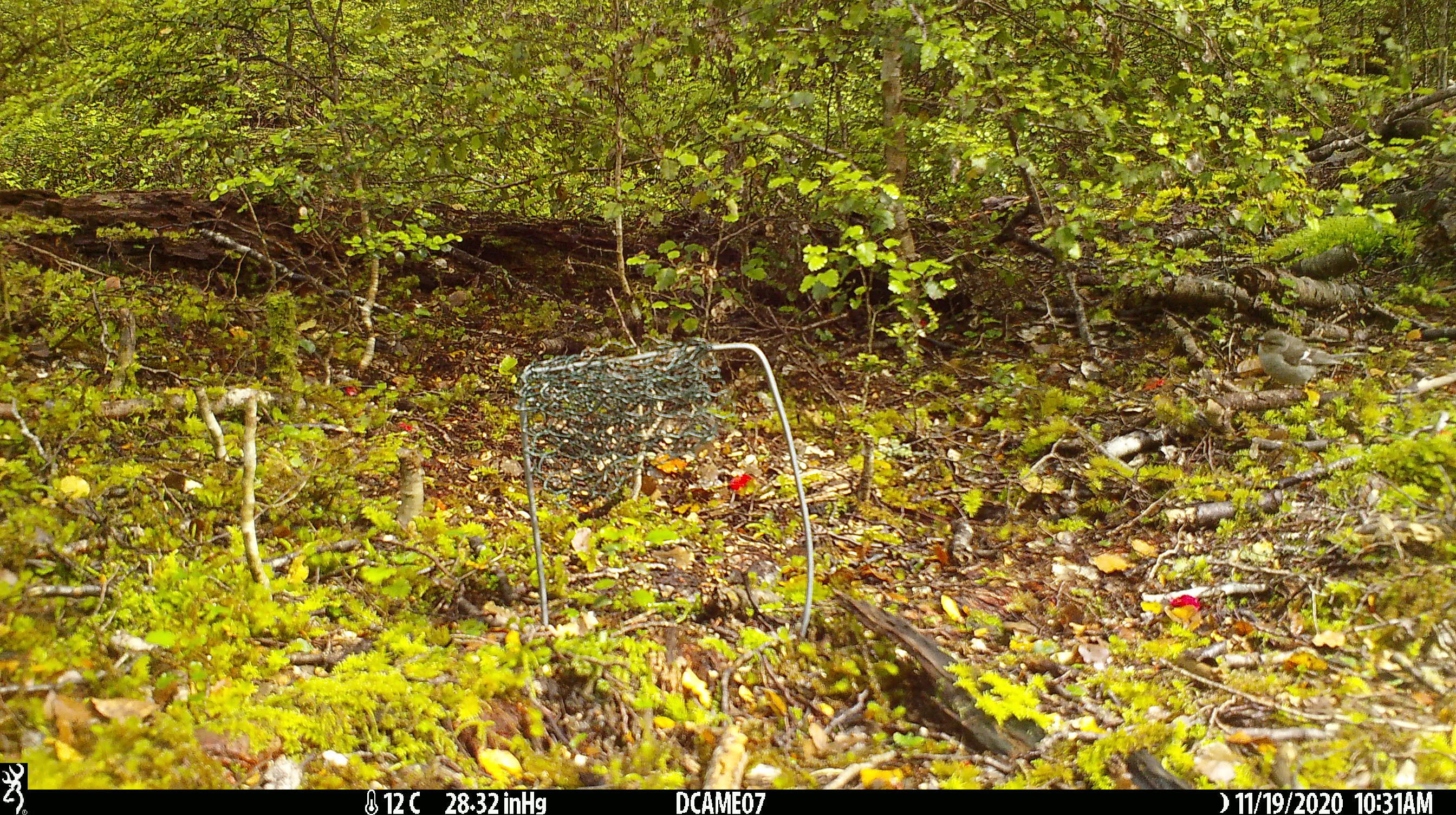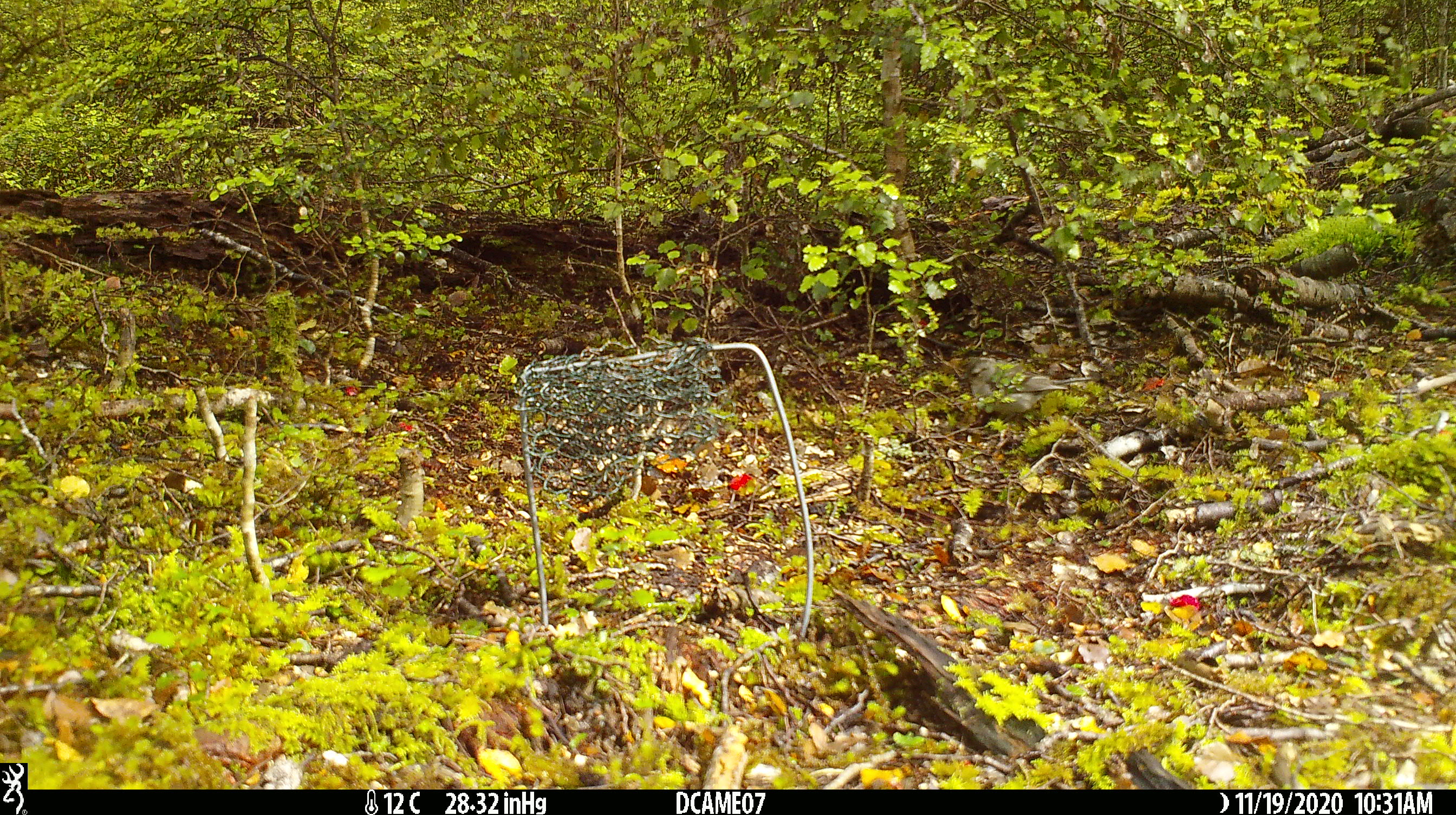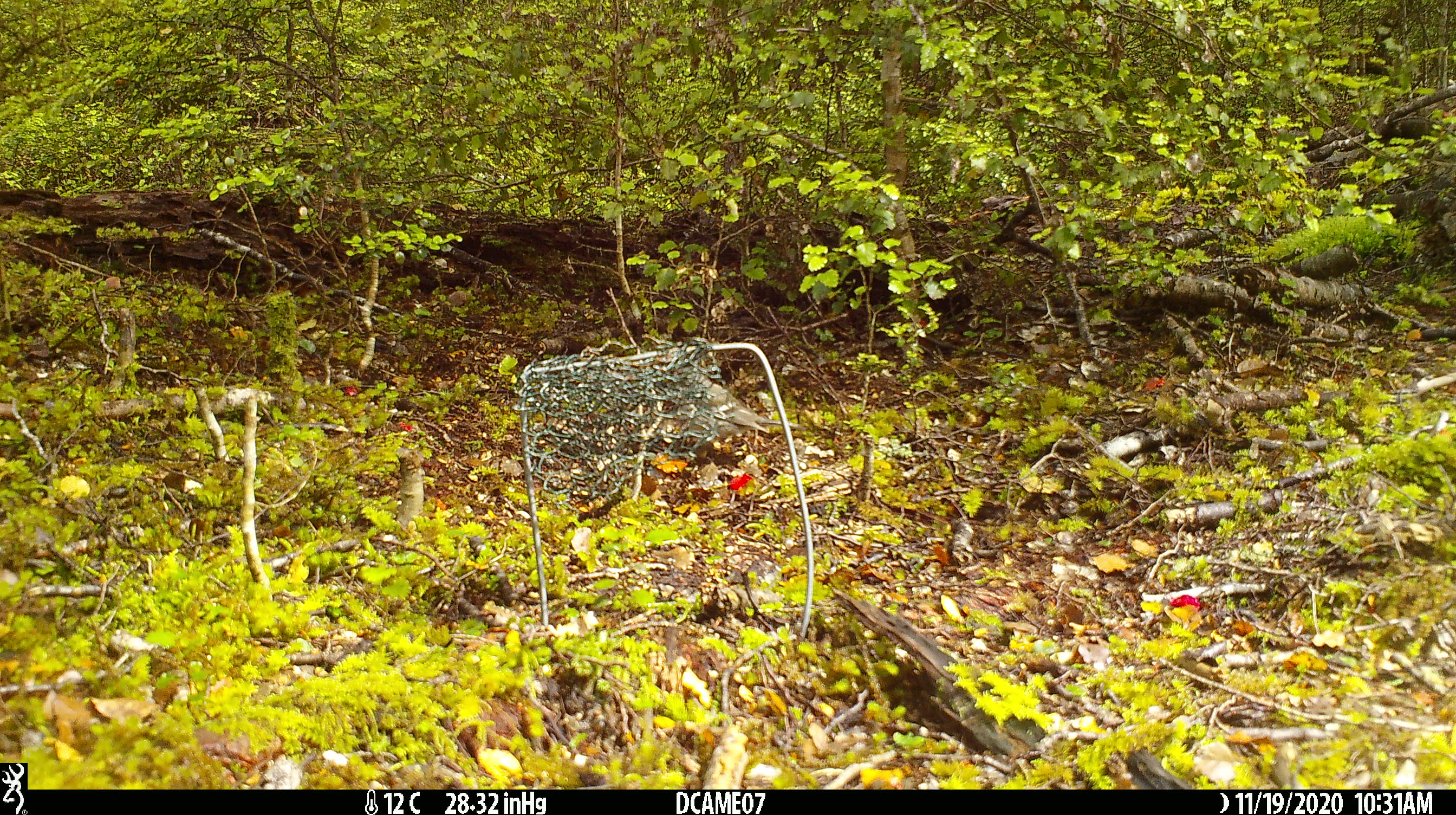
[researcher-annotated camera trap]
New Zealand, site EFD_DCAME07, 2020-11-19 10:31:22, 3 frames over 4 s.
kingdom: Animalia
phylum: Chordata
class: Aves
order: Passeriformes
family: Fringillidae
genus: Fringilla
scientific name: Fringilla coelebs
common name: common chaffinch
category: chaffinch